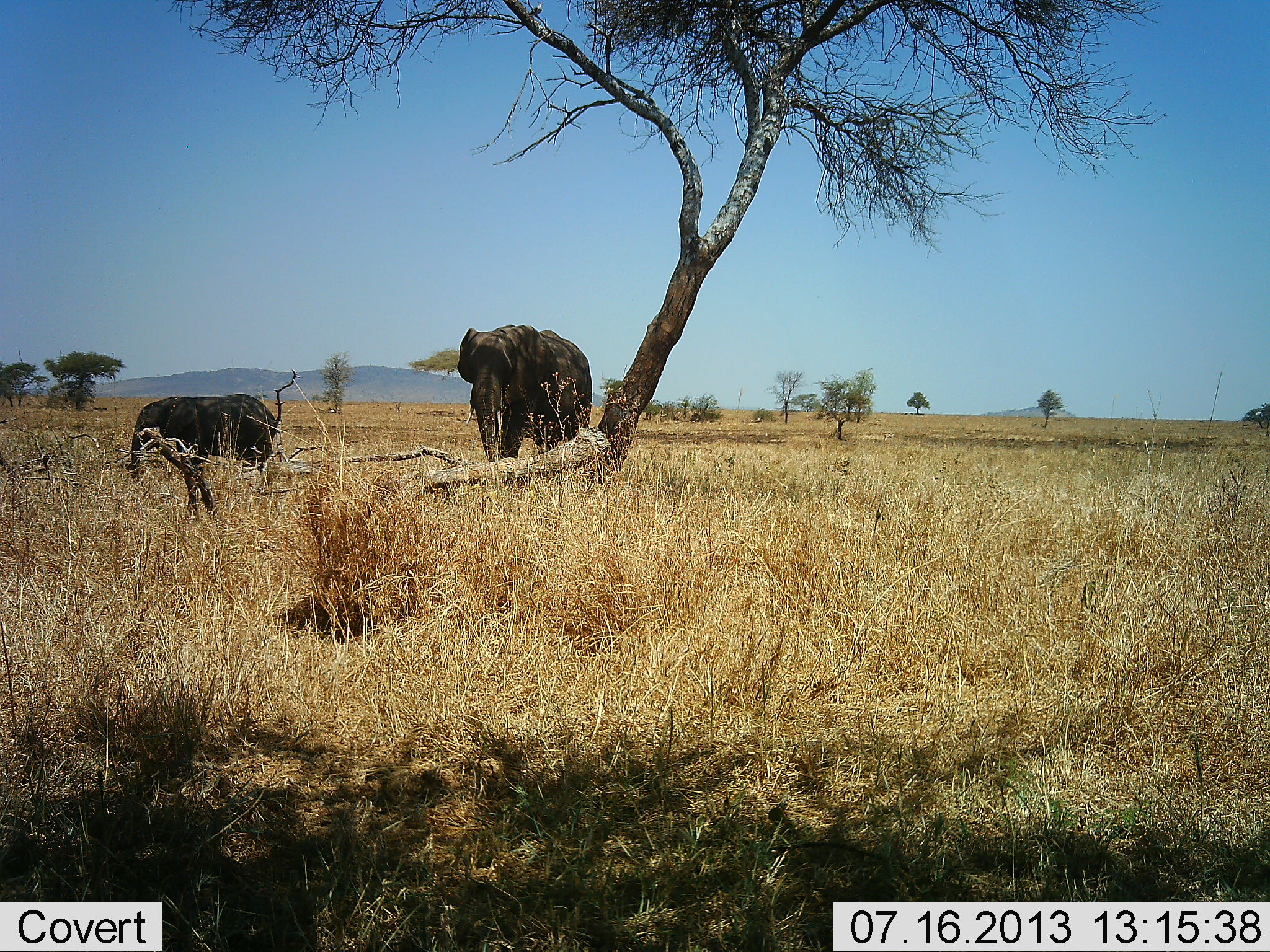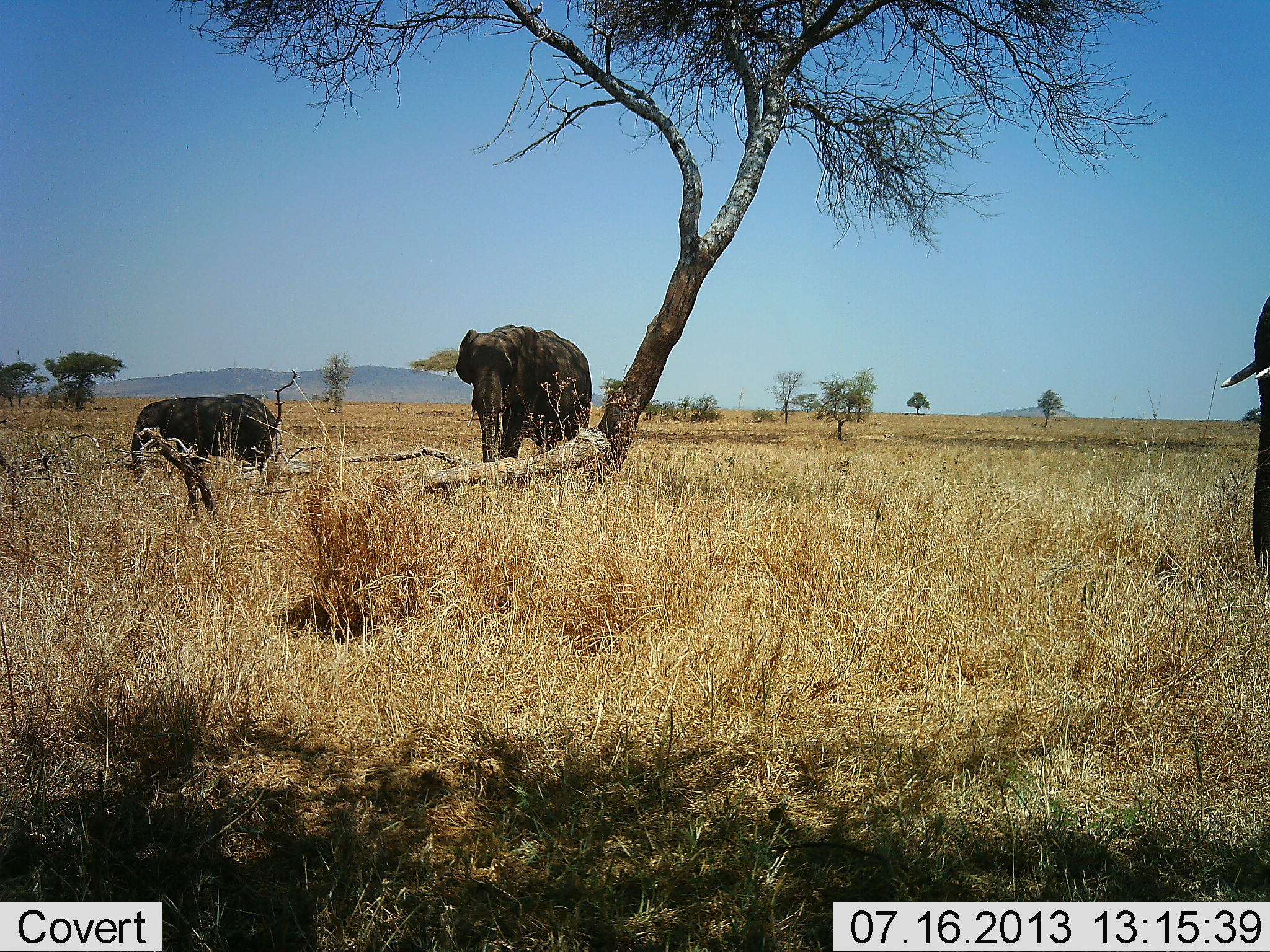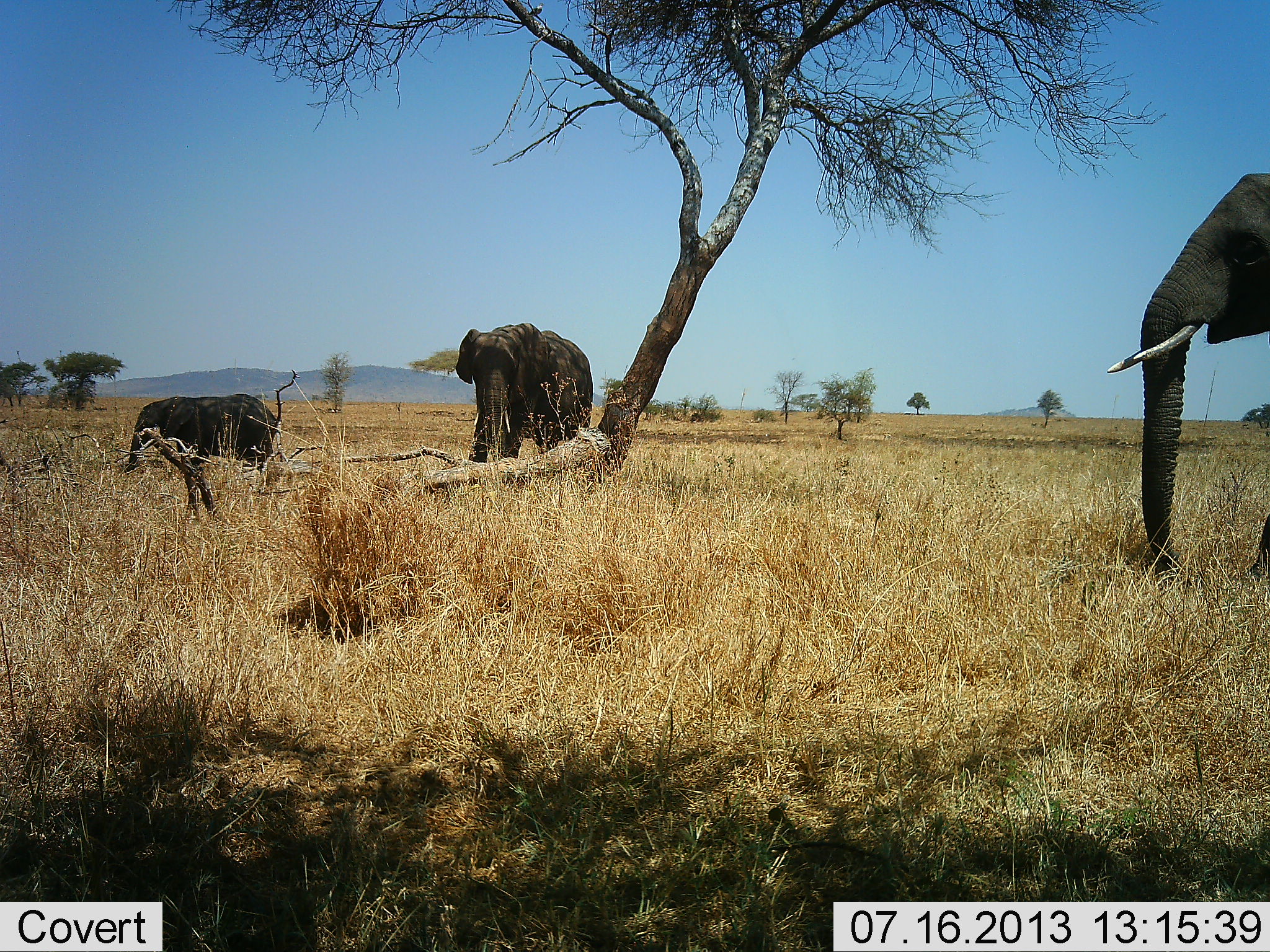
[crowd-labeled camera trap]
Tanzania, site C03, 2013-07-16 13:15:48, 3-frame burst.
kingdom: Animalia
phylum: Chordata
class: Mammalia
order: Proboscidea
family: Elephantidae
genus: Loxodonta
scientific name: Loxodonta africana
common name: african bush elephant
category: elephant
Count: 3.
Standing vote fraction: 74%.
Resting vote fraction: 9%.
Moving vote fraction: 48%.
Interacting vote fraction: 0%.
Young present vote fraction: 46%.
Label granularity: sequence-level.